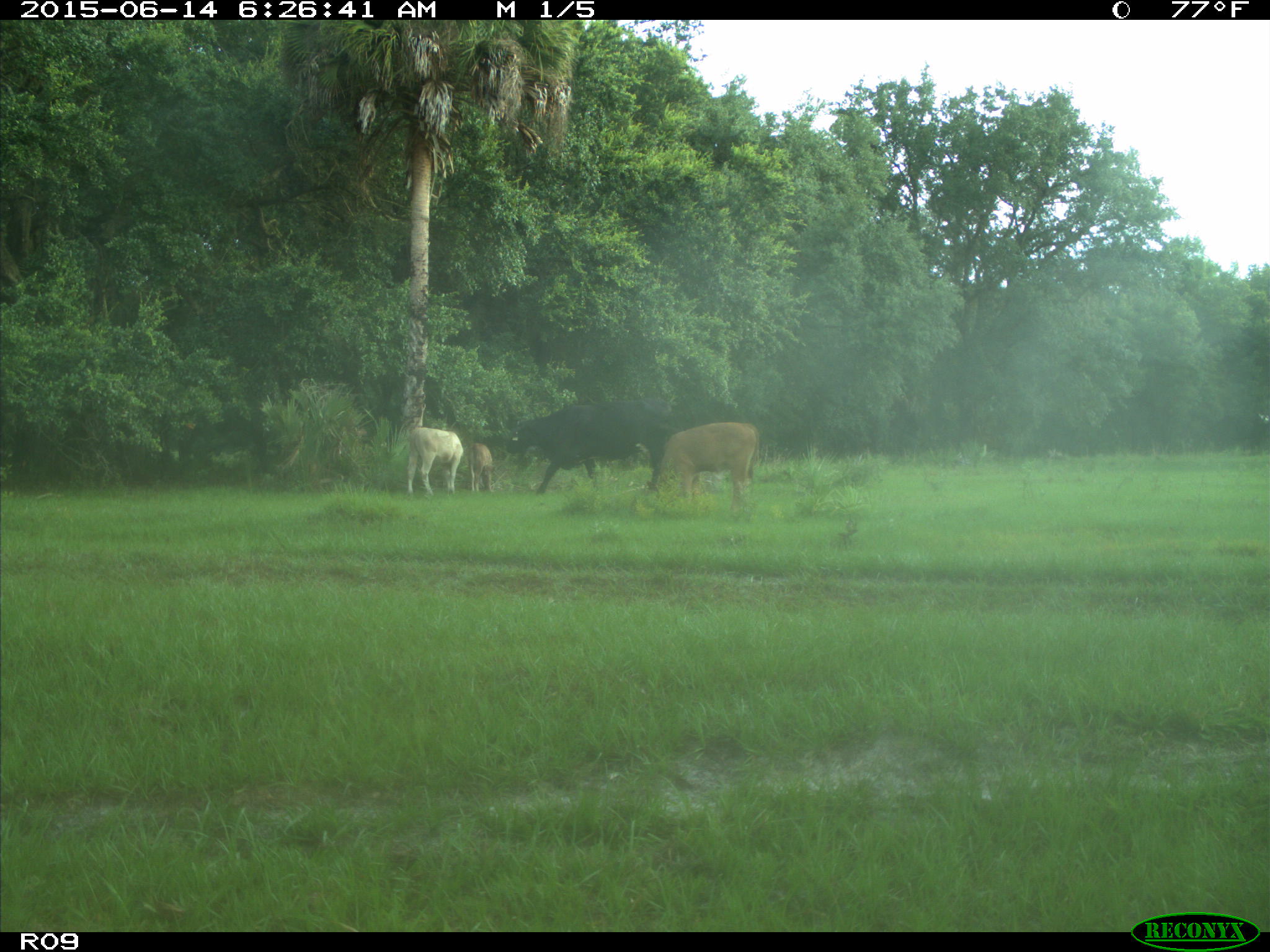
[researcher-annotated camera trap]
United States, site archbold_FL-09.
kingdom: Animalia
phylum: Chordata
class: Mammalia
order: Artiodactyla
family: Bovidae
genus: Bos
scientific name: Bos taurus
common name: domestic cow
Bos taurus (domestic cow).